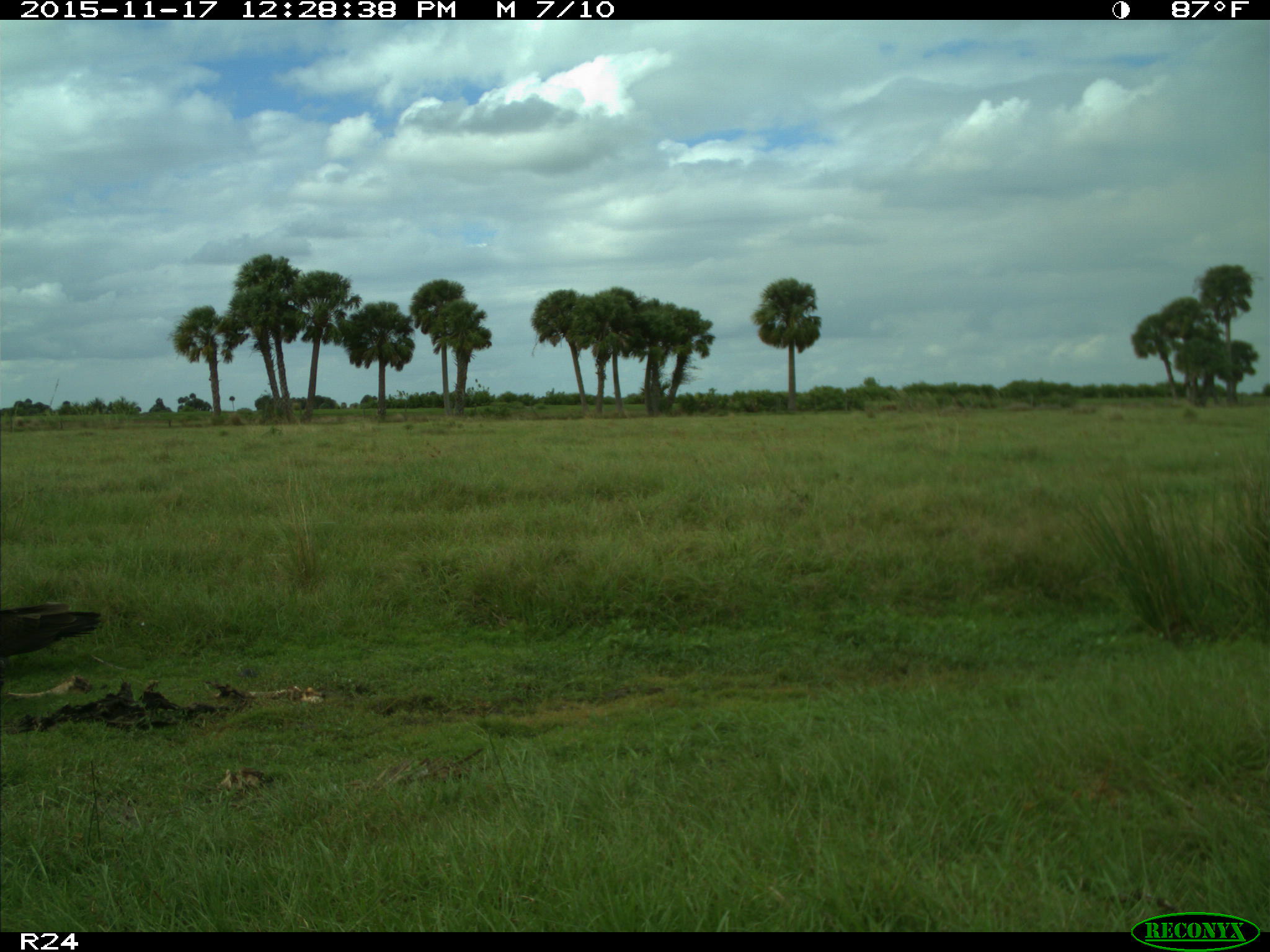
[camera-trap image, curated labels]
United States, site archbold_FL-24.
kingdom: Animalia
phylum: Chordata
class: Aves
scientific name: Aves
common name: birds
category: unidentified bird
Unidentified bird (birds) (Aves).